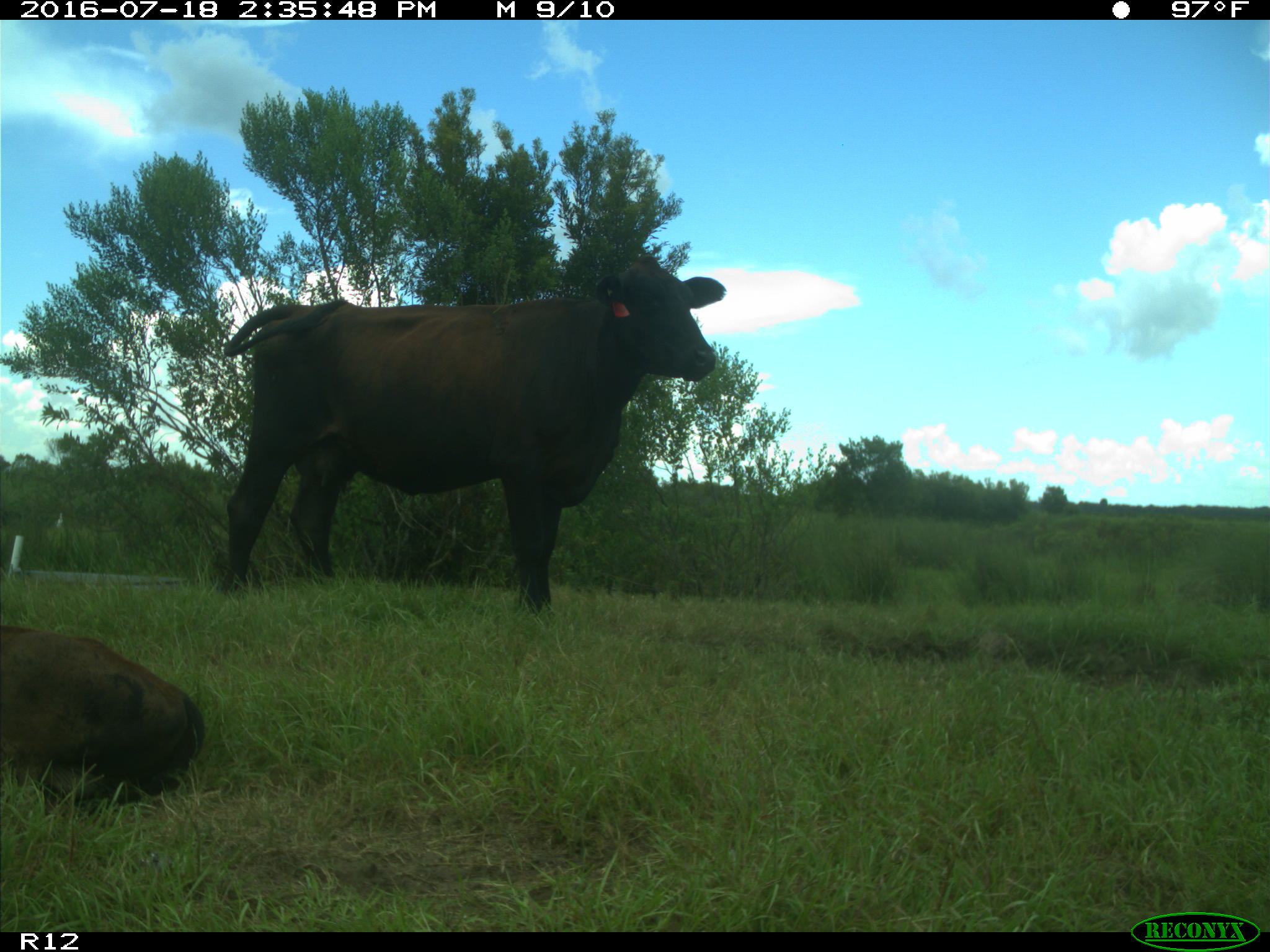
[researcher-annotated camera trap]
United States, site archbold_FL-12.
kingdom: Animalia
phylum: Chordata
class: Mammalia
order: Artiodactyla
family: Bovidae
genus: Bos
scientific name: Bos taurus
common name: domestic cow